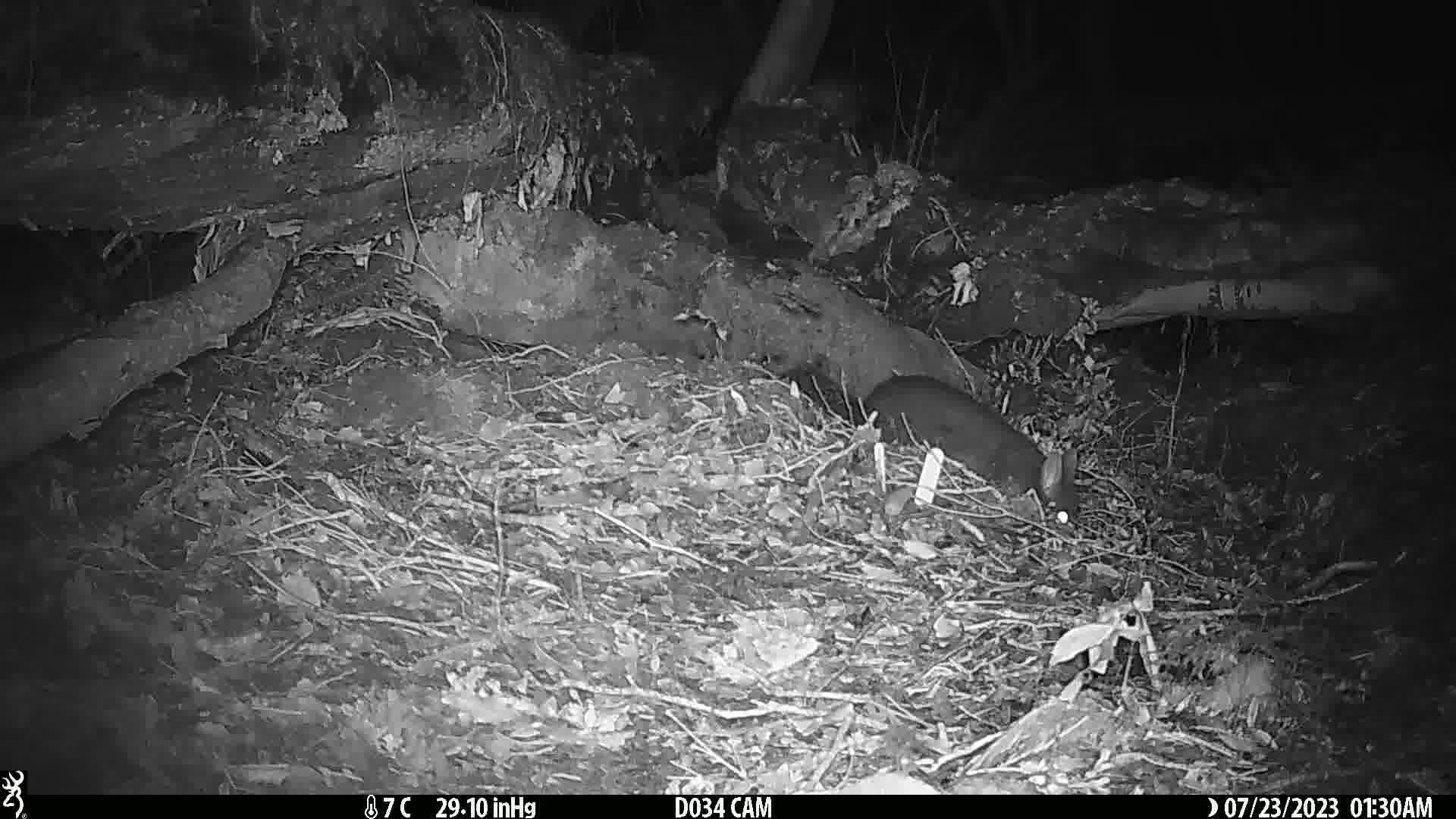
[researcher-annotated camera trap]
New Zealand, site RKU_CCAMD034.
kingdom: Animalia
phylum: Chordata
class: Mammalia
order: Diprotodontia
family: Phalangeridae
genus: Trichosurus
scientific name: Trichosurus vulpecula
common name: common brushtail possum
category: possum